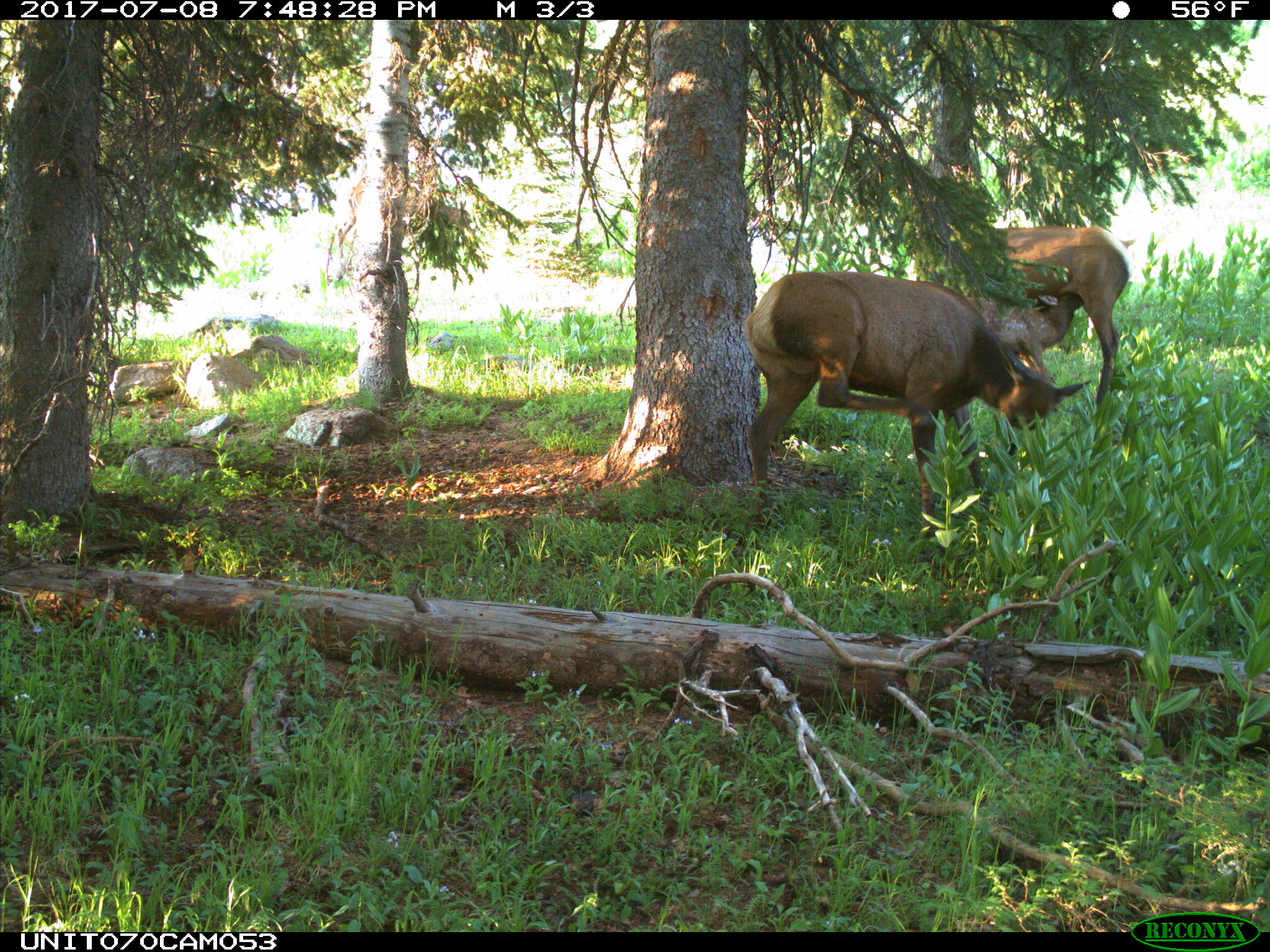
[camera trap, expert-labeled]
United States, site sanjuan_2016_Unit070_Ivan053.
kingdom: Animalia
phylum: Chordata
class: Mammalia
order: Artiodactyla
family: Cervidae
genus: Cervus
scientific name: Cervus elaphus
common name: red deer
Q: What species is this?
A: Cervus elaphus (red deer).